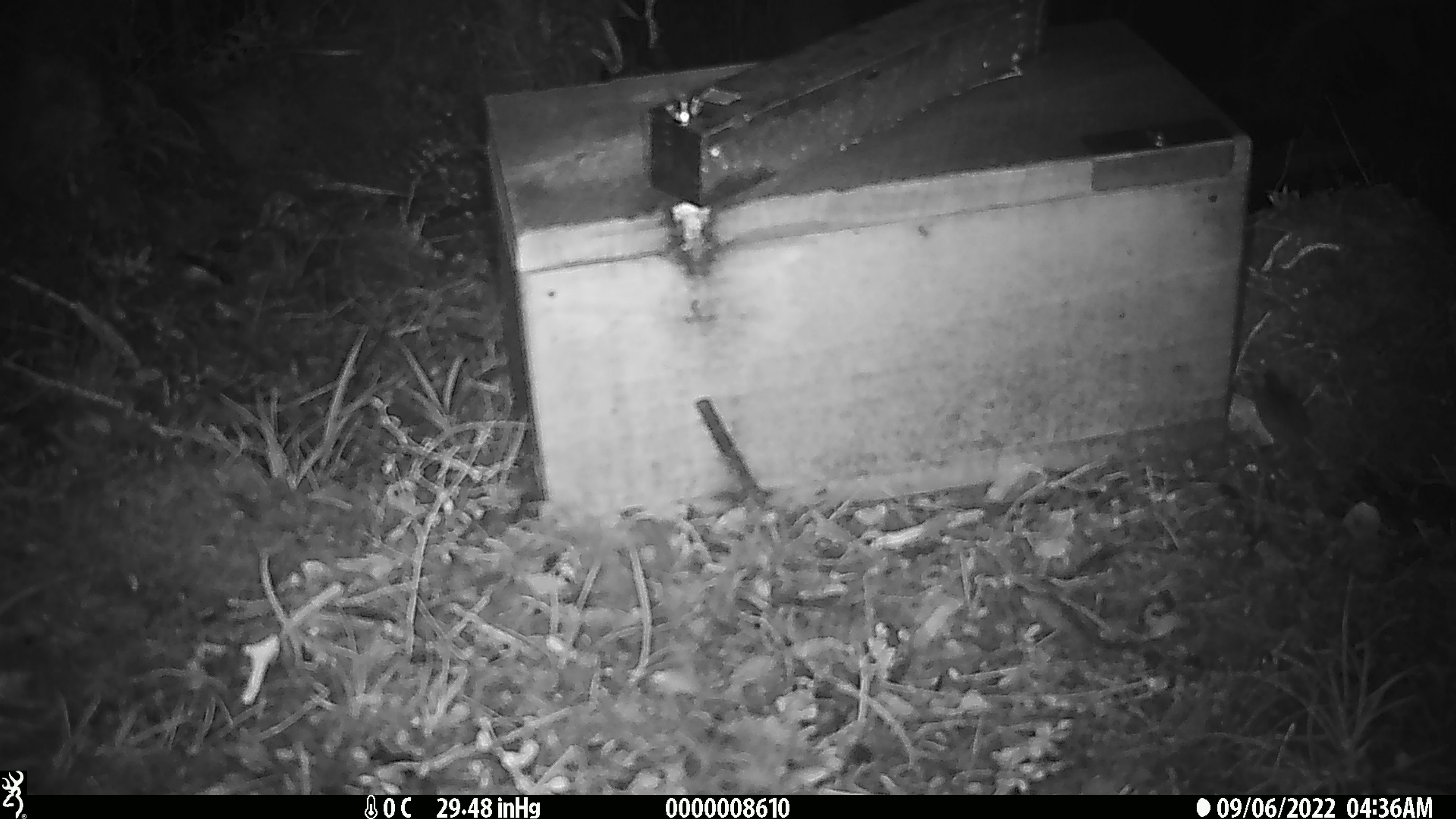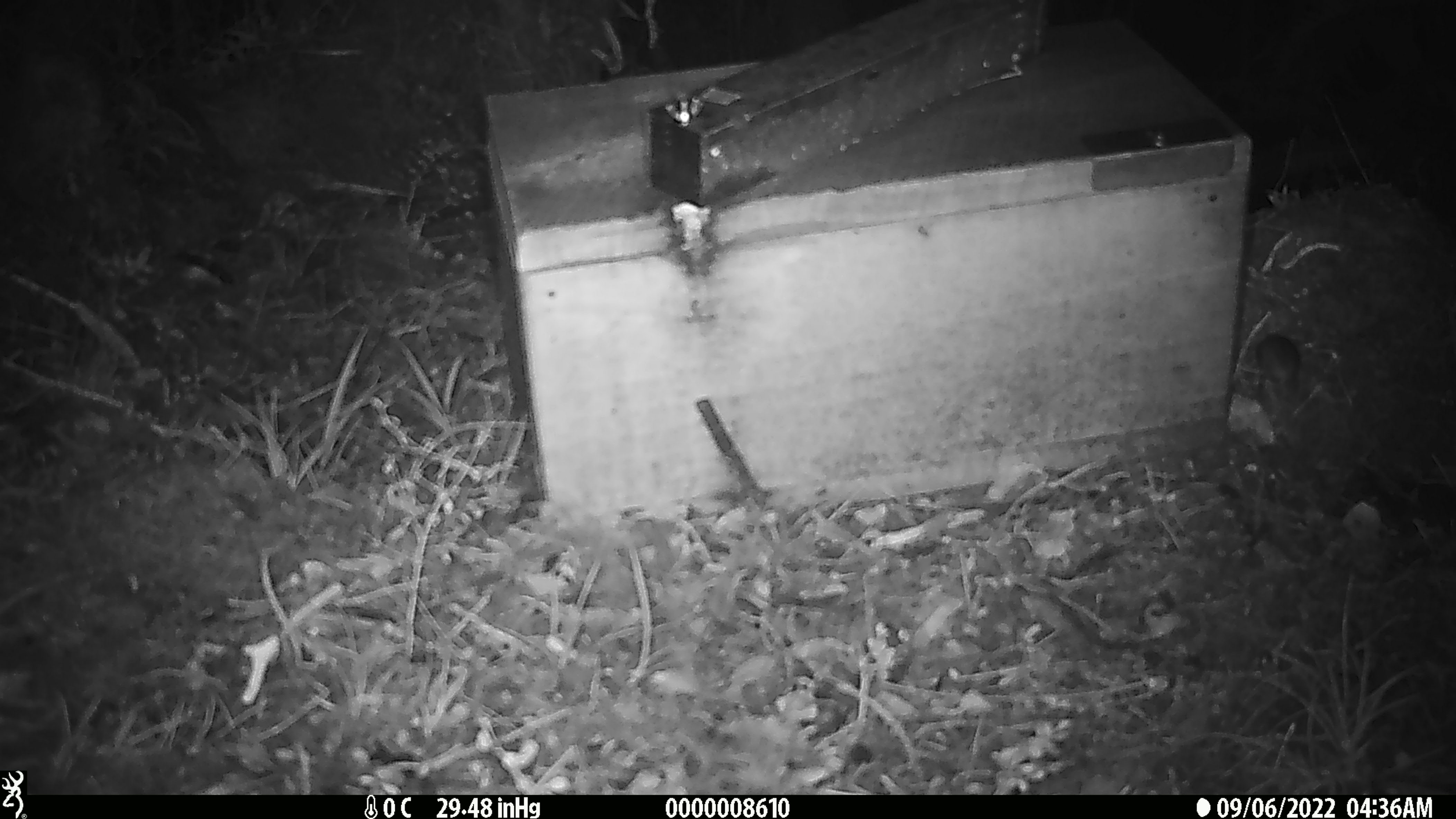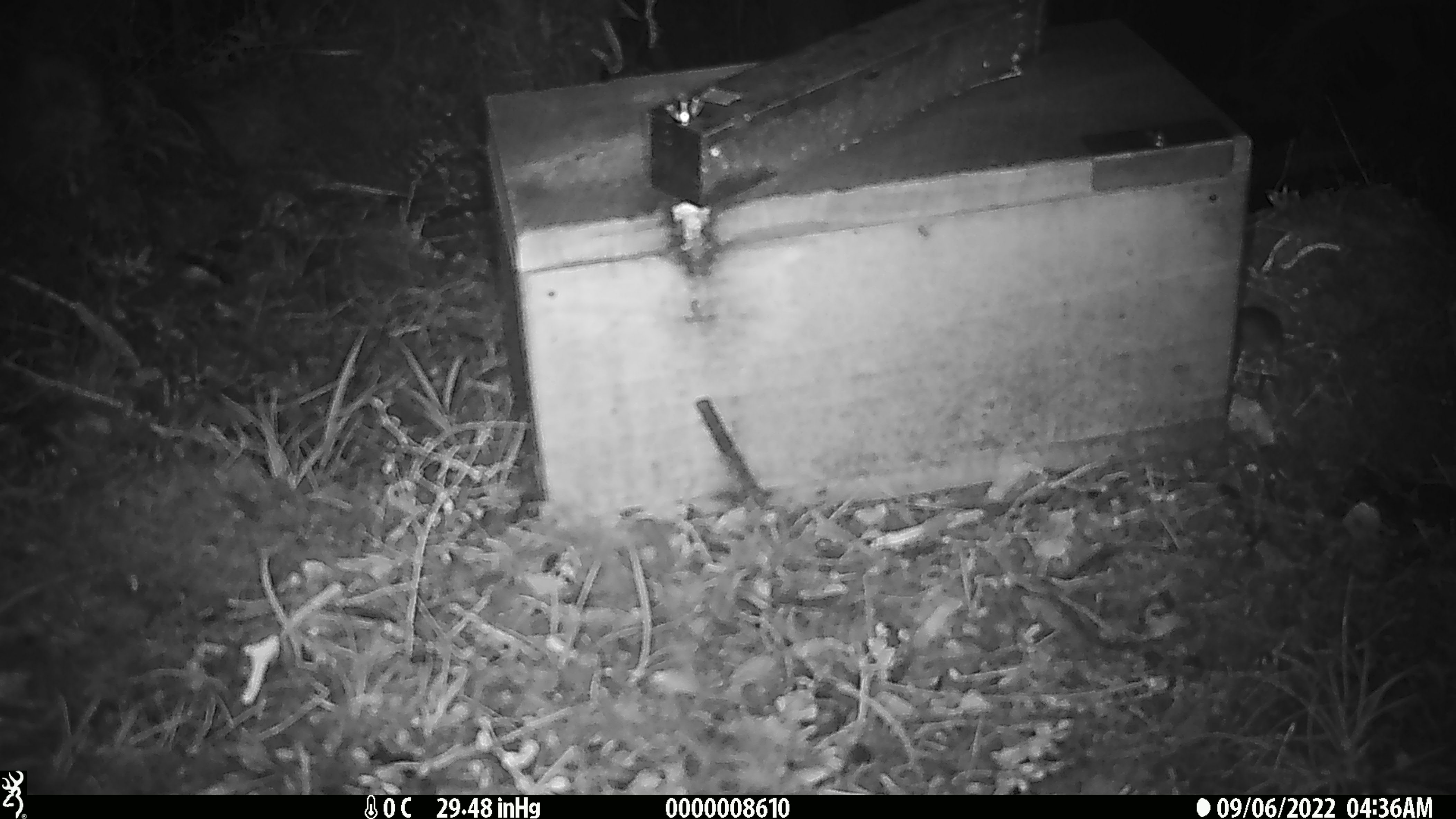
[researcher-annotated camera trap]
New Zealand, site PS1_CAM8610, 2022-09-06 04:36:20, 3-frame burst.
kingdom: Animalia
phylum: Chordata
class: Mammalia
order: Rodentia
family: Muridae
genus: Mus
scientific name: Mus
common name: mouse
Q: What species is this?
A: Mouse (Mus).